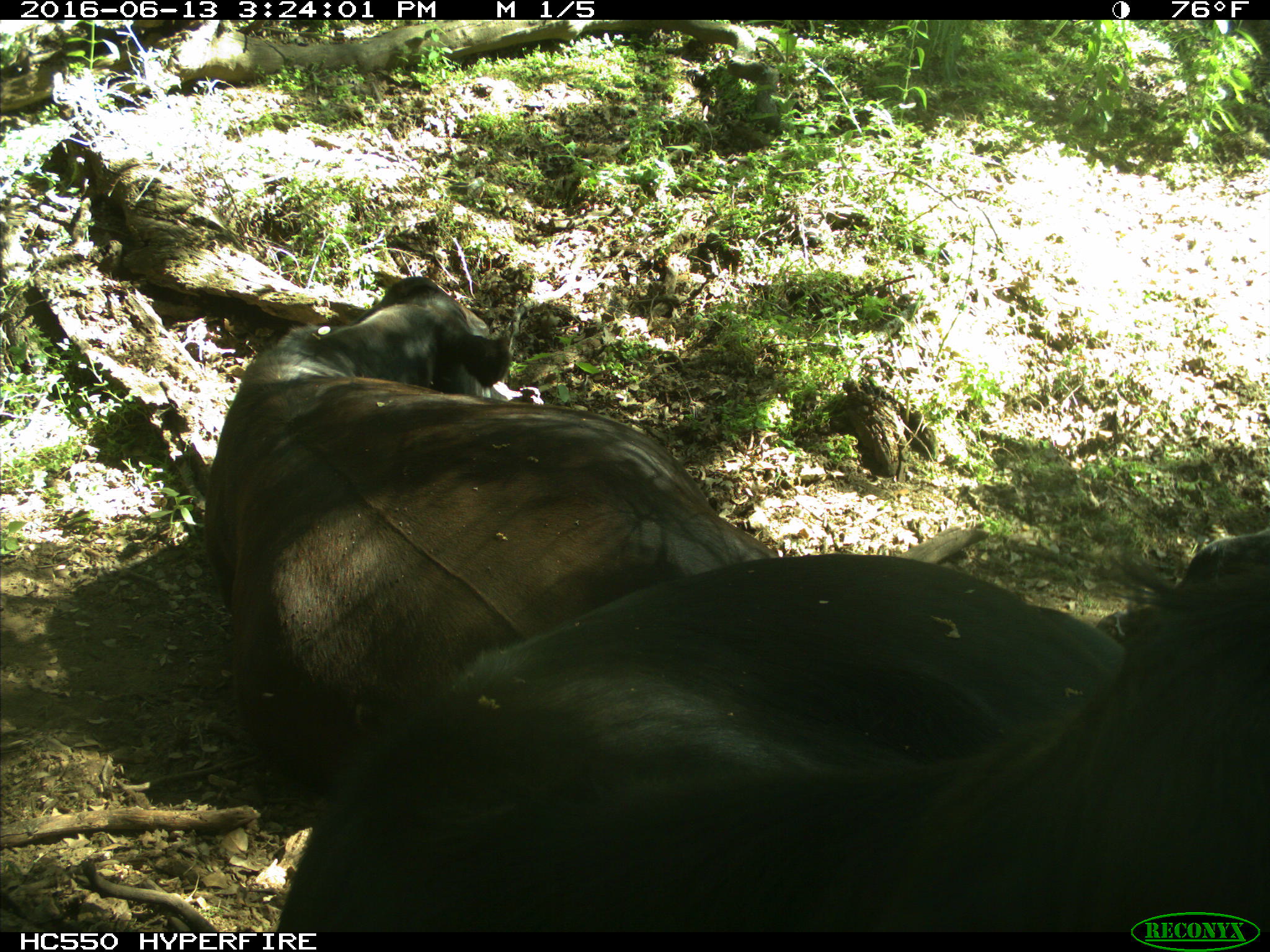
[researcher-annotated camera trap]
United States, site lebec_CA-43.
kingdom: Animalia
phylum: Chordata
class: Mammalia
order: Artiodactyla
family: Bovidae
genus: Bos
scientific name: Bos taurus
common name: domestic cow